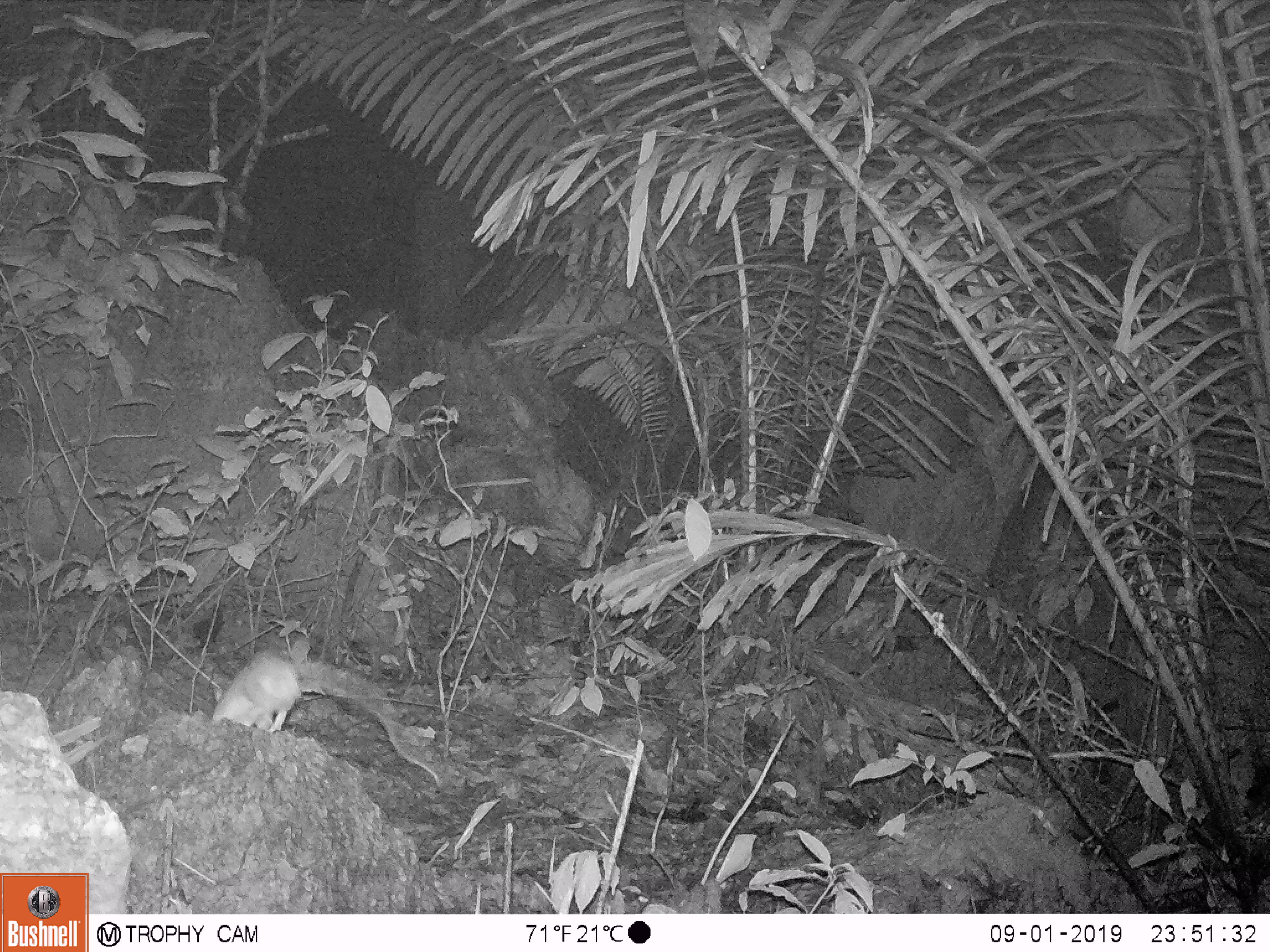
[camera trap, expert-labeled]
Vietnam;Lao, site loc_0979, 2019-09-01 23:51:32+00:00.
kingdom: Animalia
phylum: Chordata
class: Mammalia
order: Rodentia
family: Muridae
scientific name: Muridae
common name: old-world mice and rats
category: unidentified murid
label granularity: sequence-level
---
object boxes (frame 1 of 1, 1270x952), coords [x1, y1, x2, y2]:
unidentified murid: [212, 648, 441, 785]